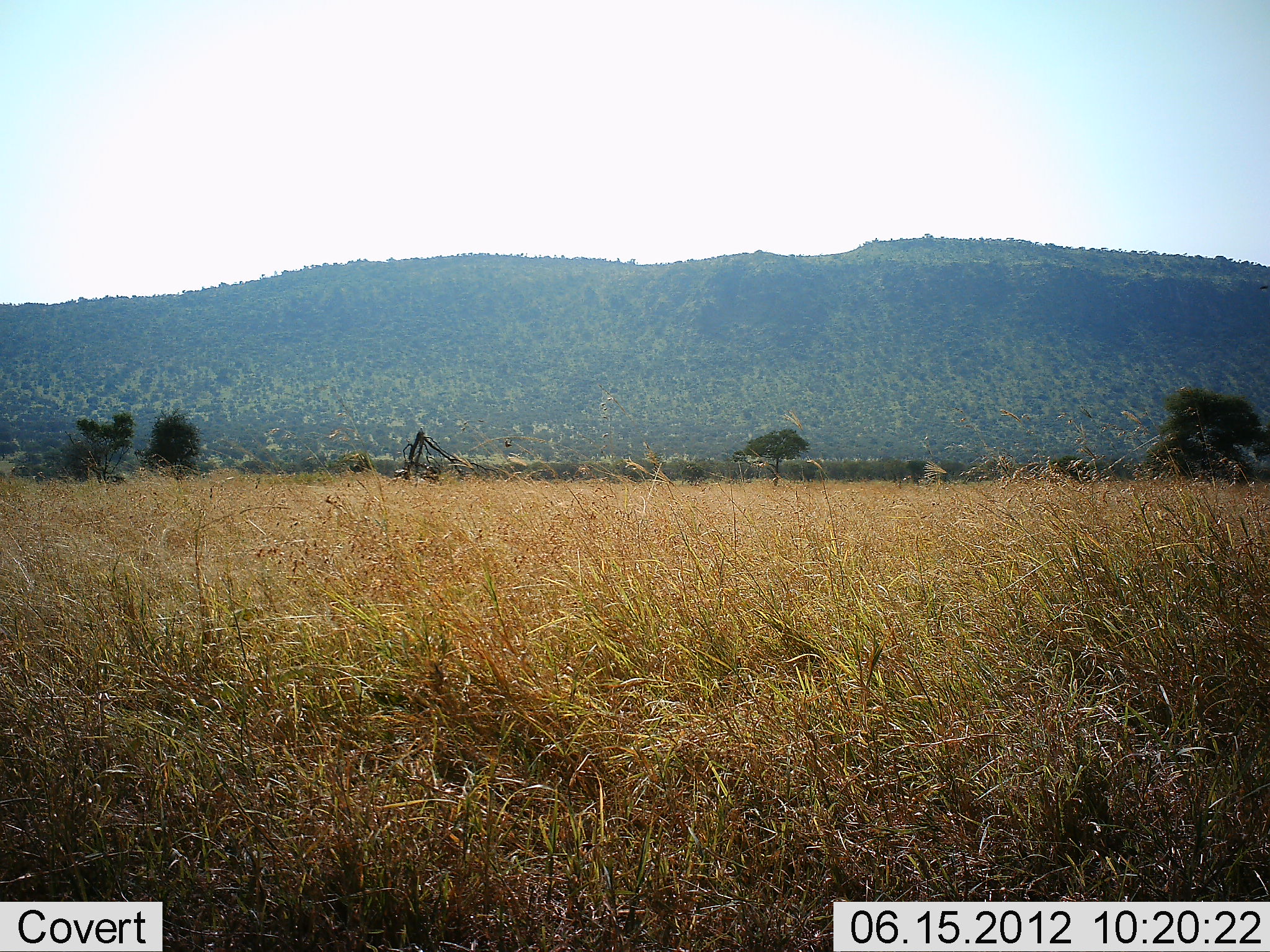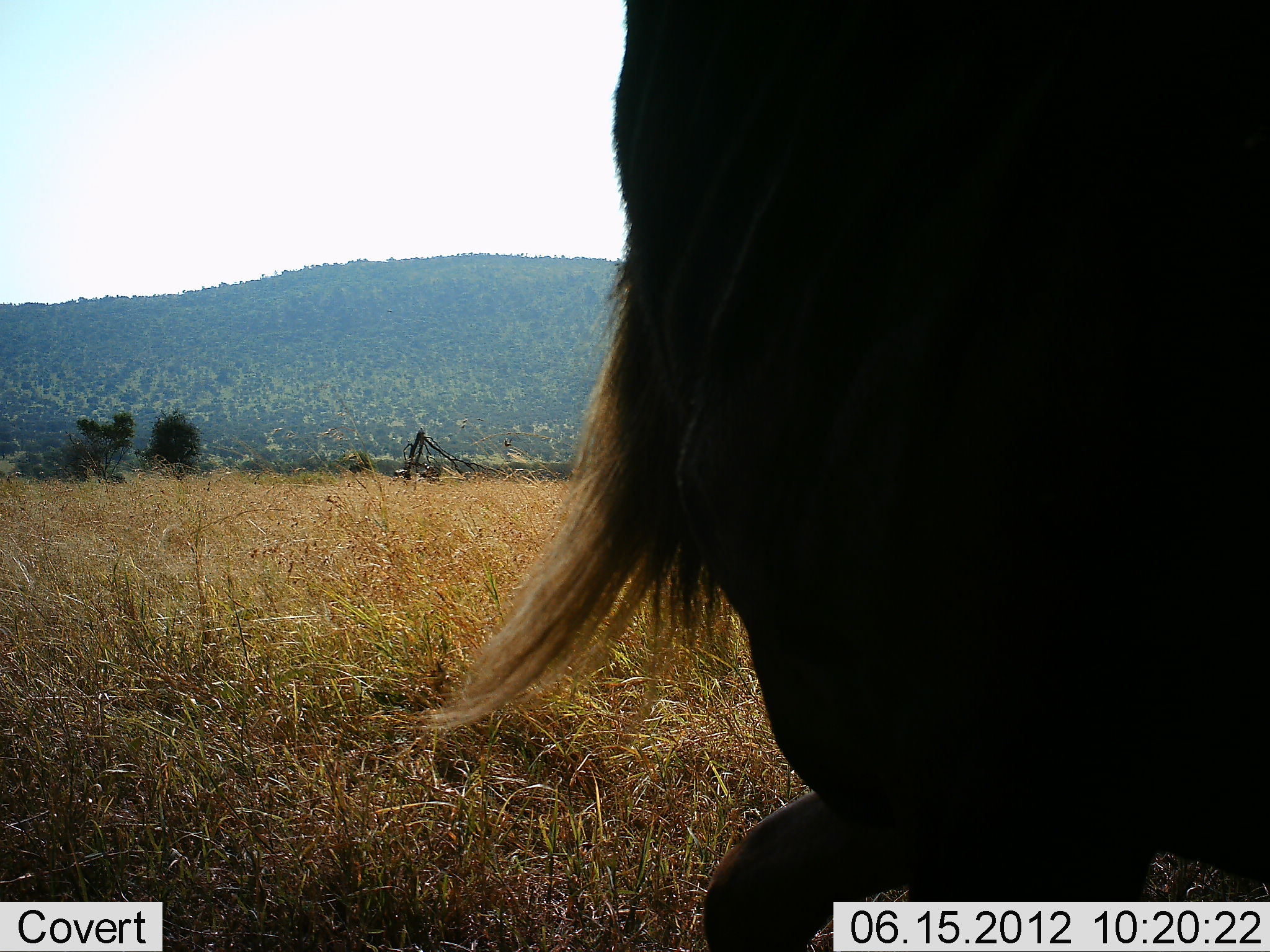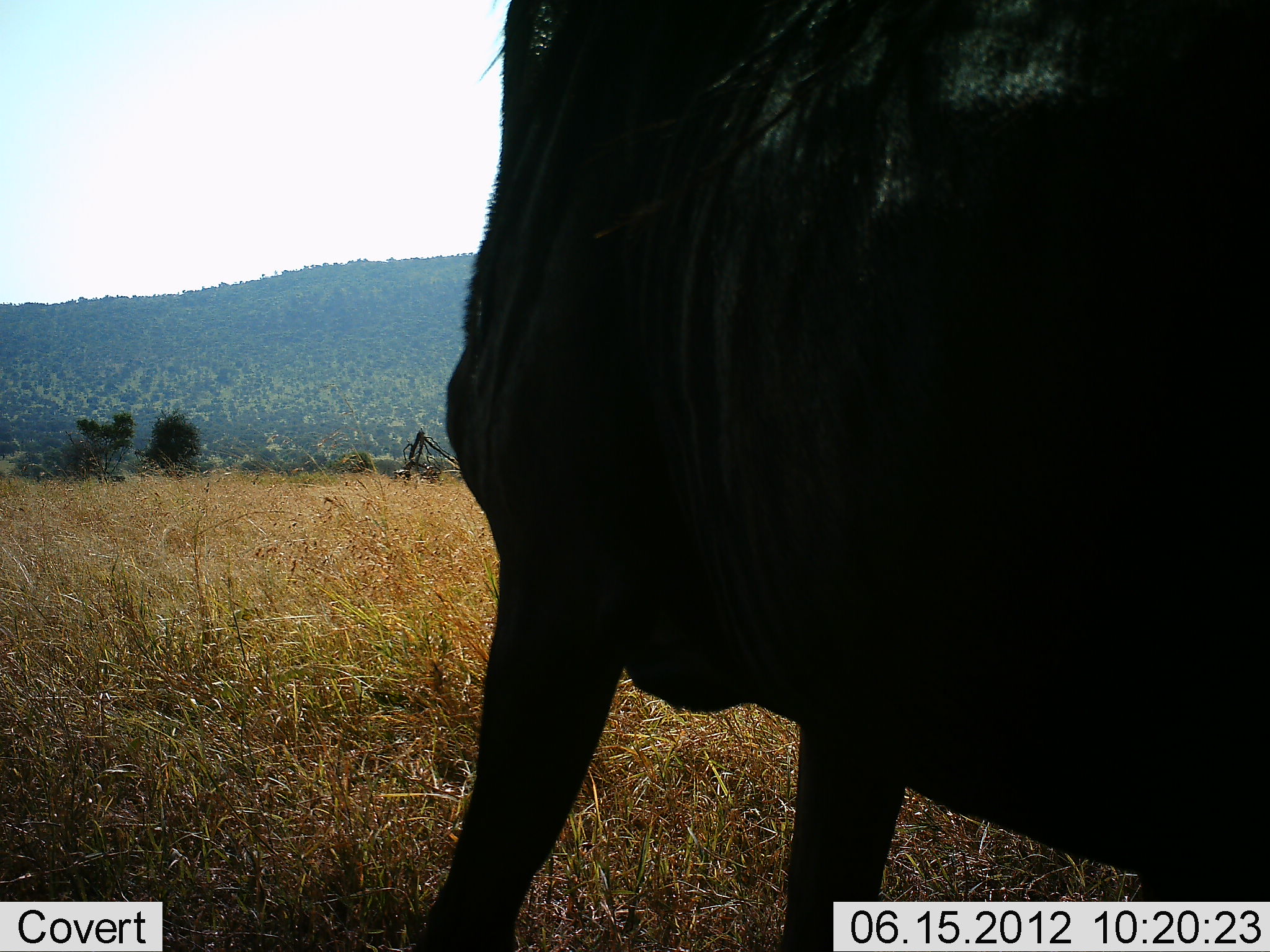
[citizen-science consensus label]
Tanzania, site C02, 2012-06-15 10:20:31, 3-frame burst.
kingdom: Animalia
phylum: Chordata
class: Mammalia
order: Artiodactyla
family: Bovidae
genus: Connochaetes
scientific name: Connochaetes taurinus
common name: blue wildebeest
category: wildebeest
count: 1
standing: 30%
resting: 10%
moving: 60%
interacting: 0%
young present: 0%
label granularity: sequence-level